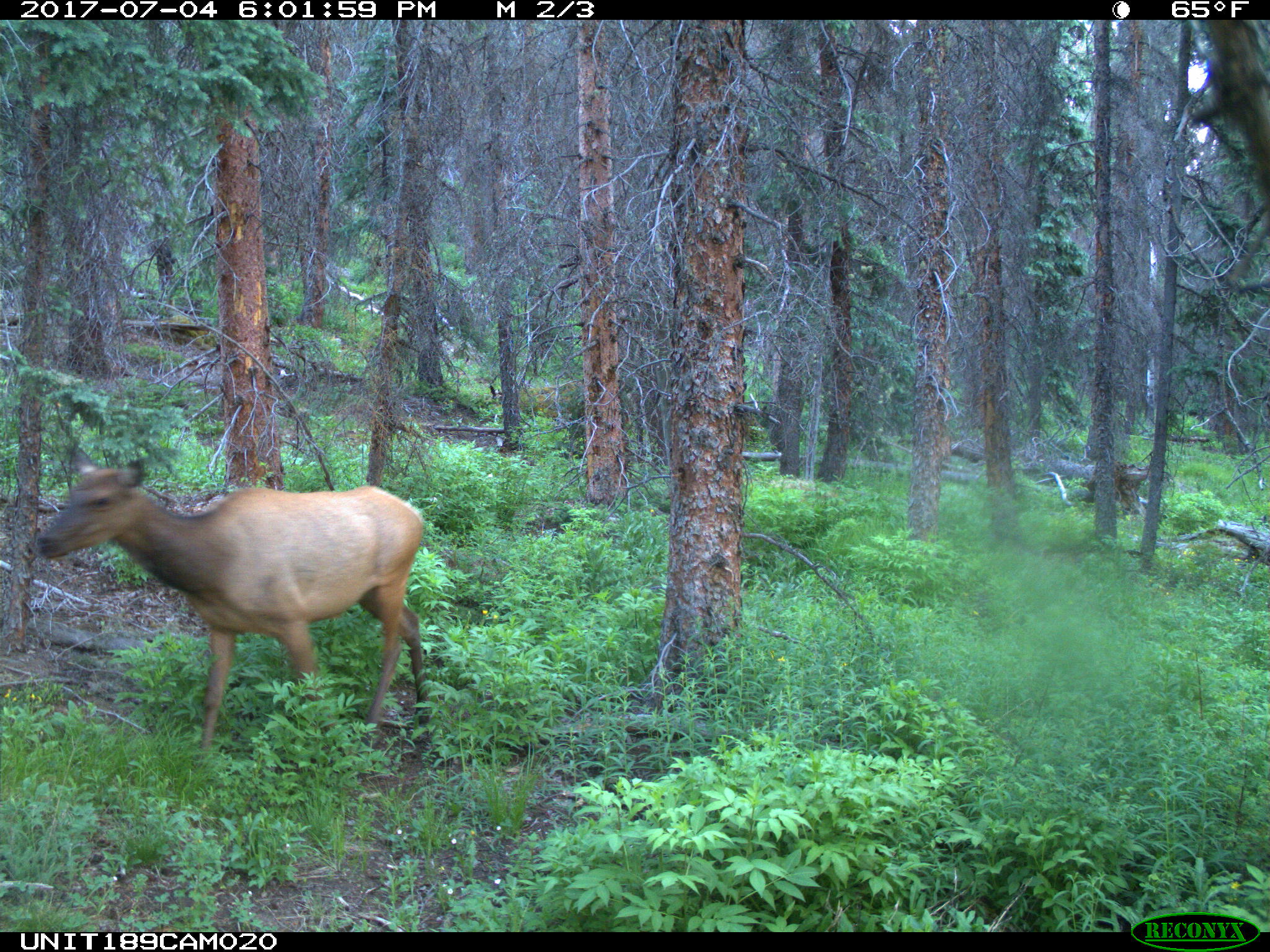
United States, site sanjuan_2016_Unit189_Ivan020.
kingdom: Animalia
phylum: Chordata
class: Mammalia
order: Artiodactyla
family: Cervidae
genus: Cervus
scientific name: Cervus elaphus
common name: red deer